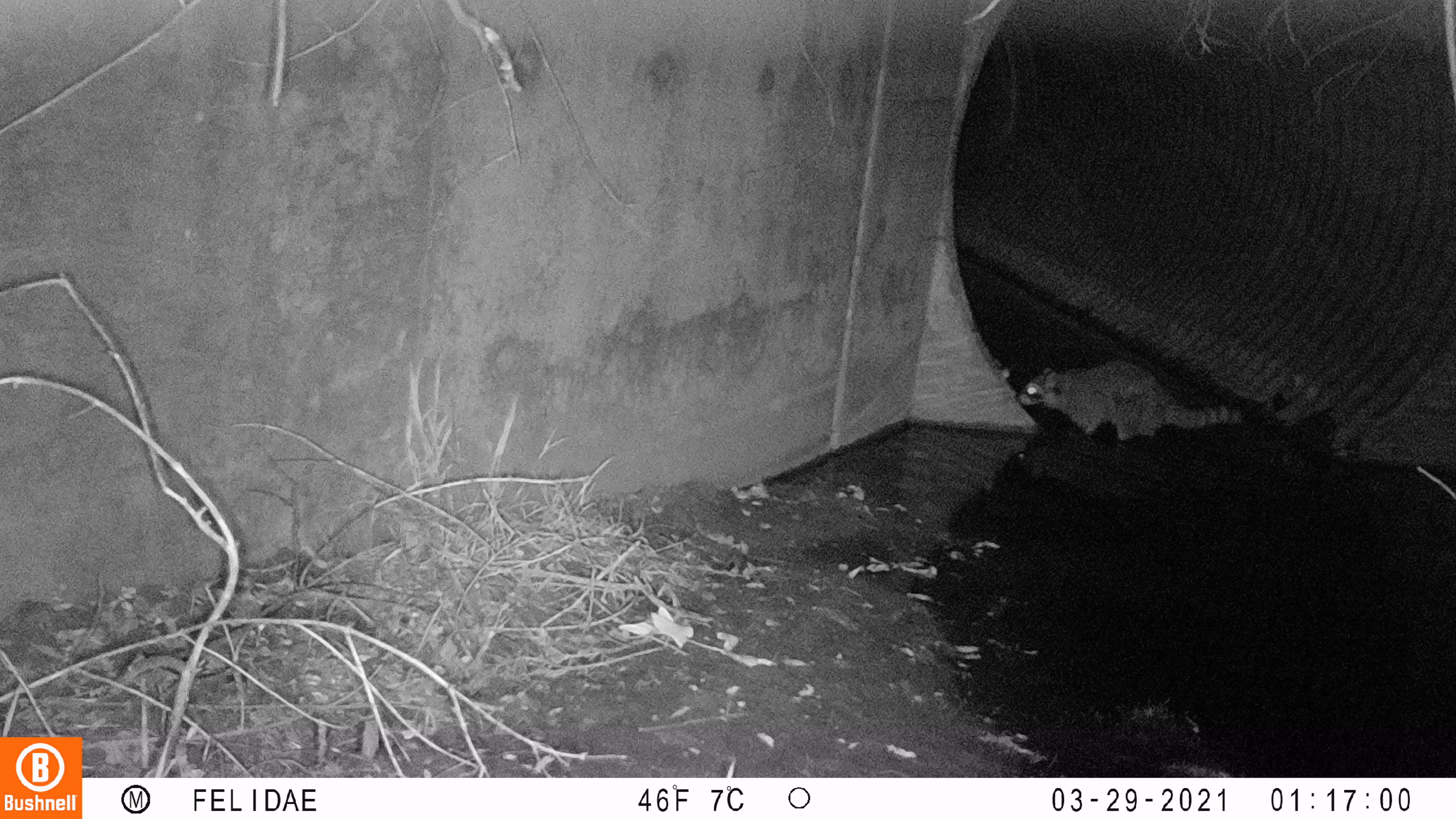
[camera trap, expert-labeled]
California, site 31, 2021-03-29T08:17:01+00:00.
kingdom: Animalia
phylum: Chordata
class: Mammalia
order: Carnivora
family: Procyonidae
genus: Procyon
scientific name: Procyon lotor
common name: raccoon